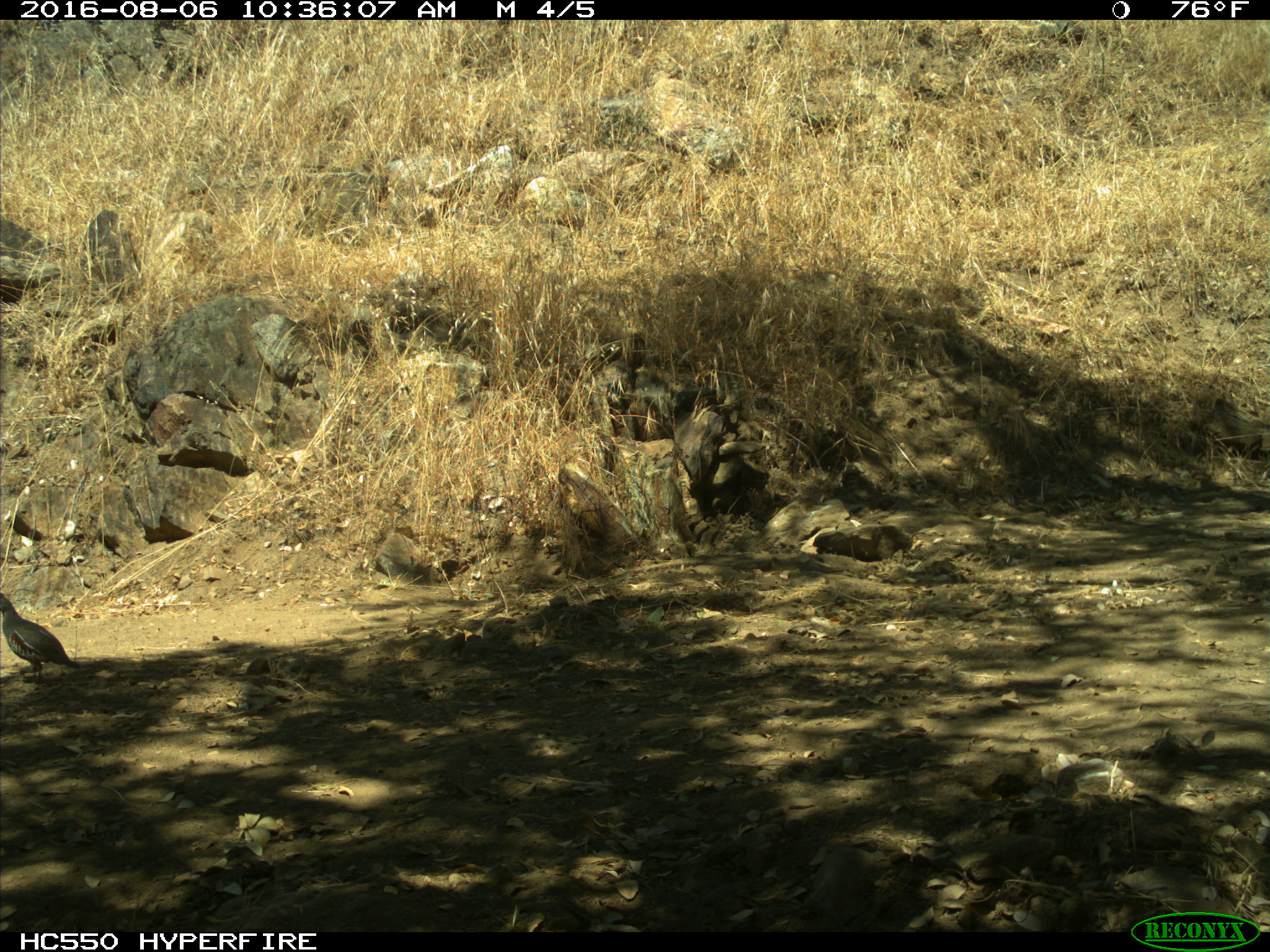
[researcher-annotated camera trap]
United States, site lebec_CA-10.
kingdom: Animalia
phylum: Chordata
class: Aves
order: Galliformes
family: Odontophoridae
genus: Callipepla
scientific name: Callipepla californica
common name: california quail